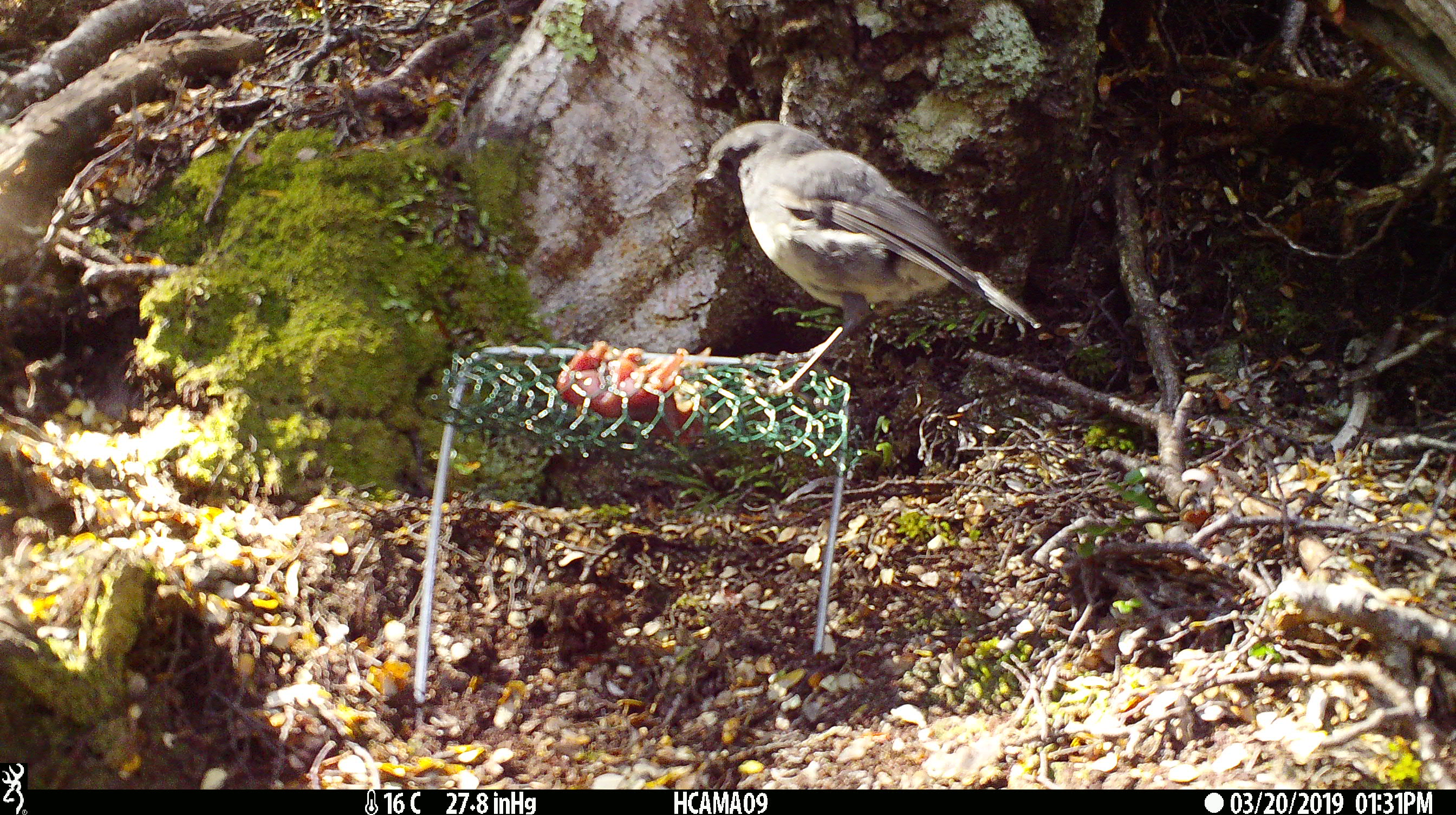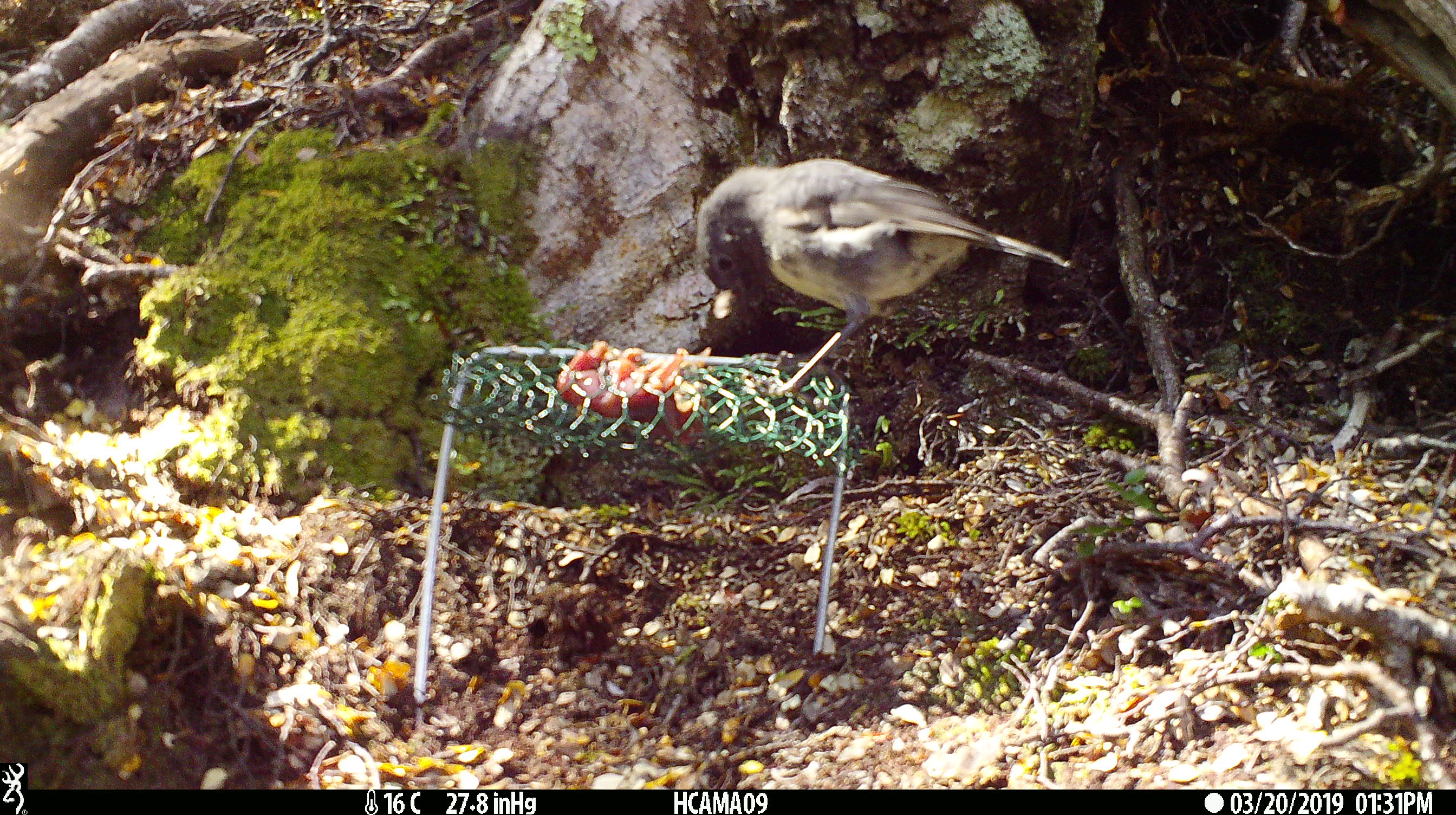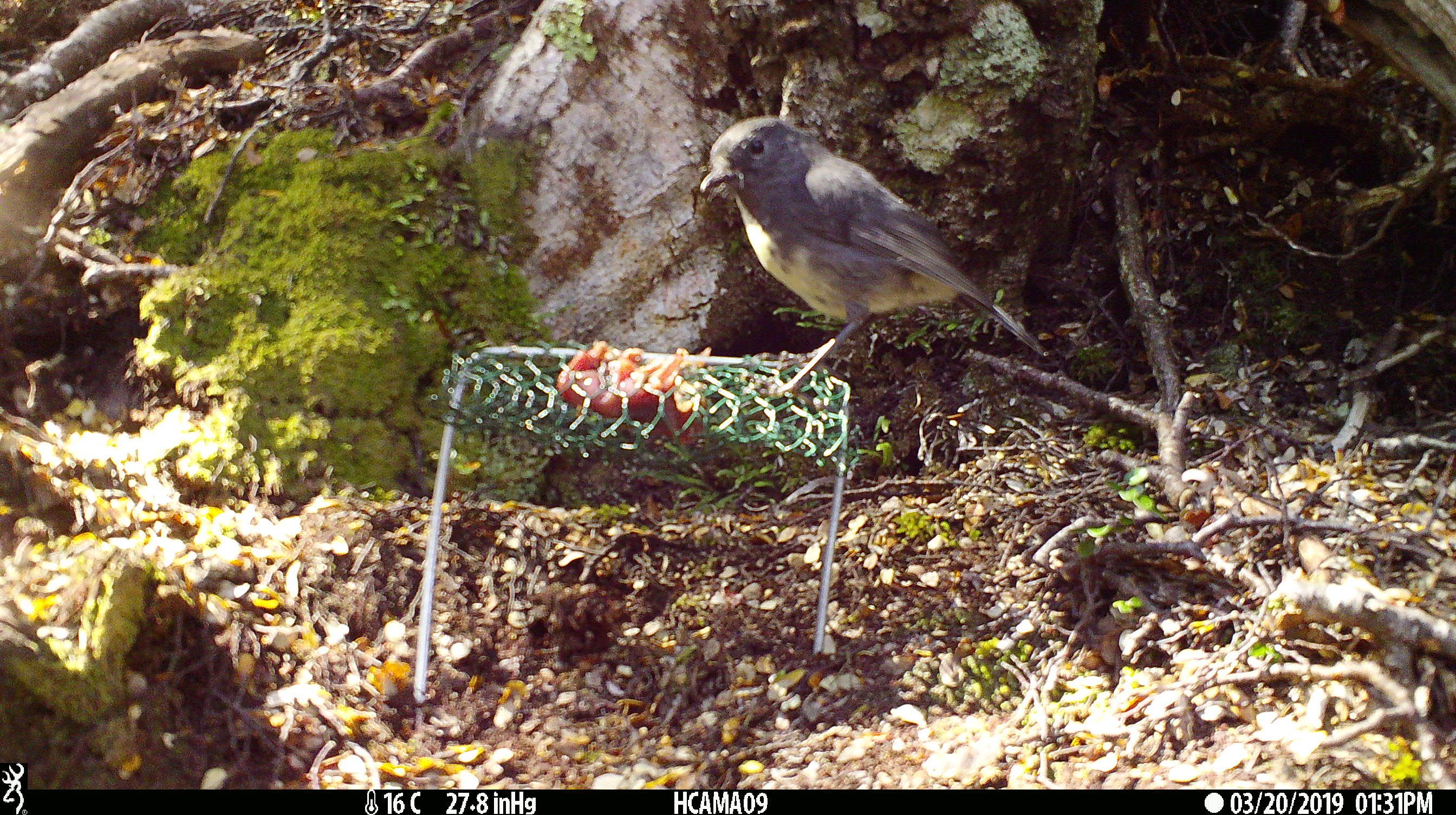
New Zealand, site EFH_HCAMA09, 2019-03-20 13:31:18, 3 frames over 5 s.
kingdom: Animalia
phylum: Chordata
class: Aves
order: Passeriformes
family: Petroicidae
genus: Petroica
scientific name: Petroica australis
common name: new zealand robin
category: robin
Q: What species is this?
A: Robin (new zealand robin) (Petroica australis).